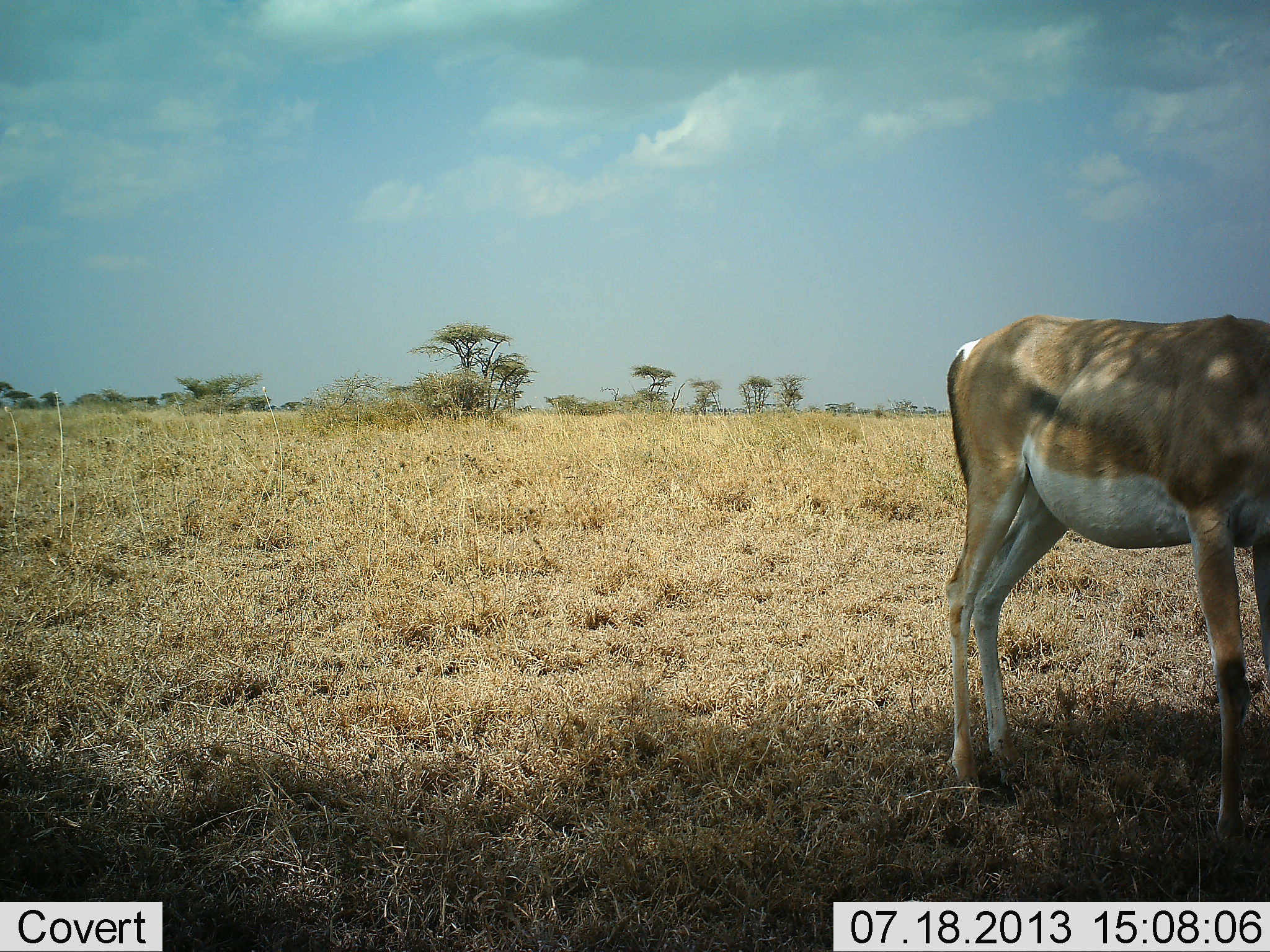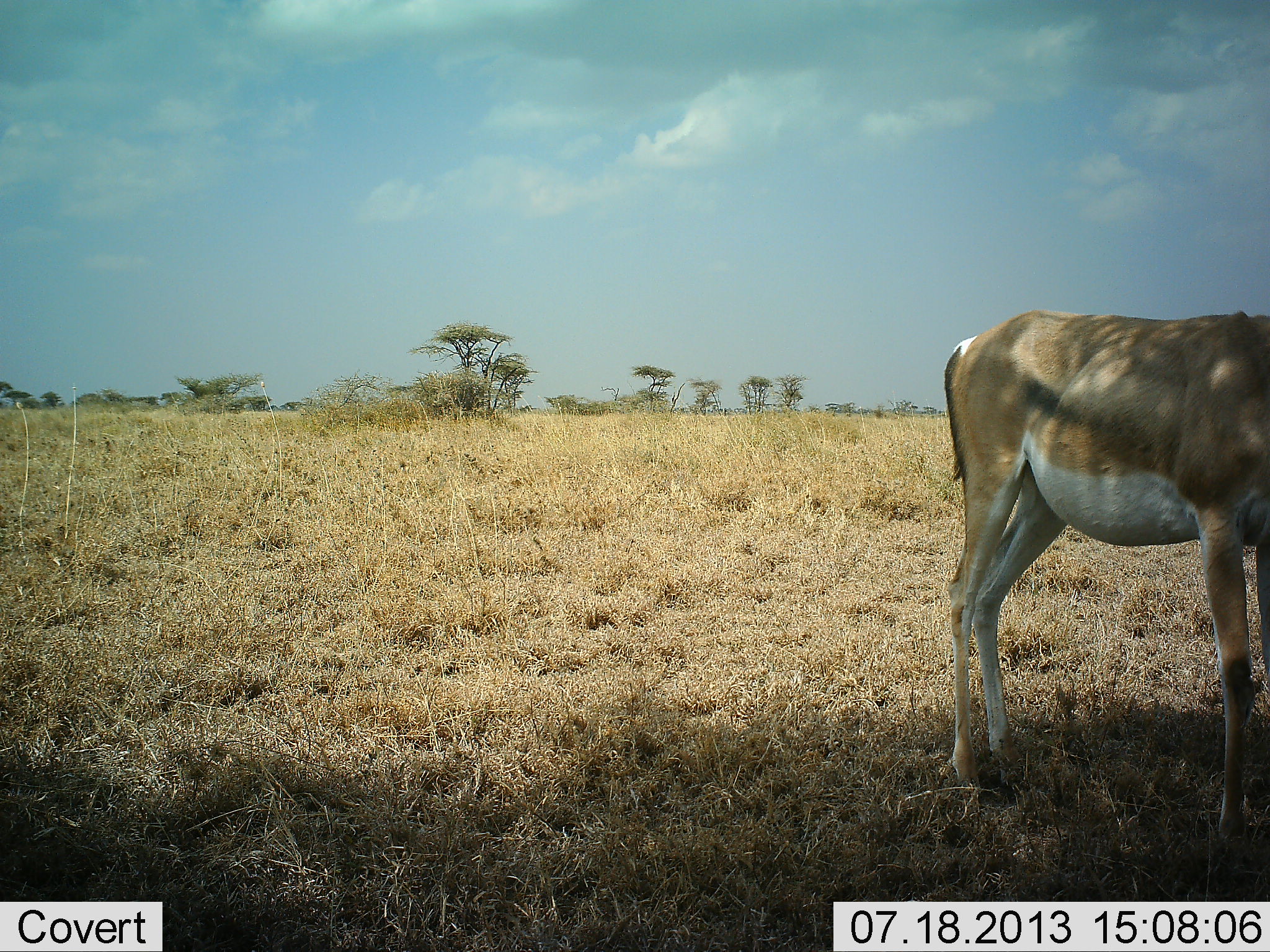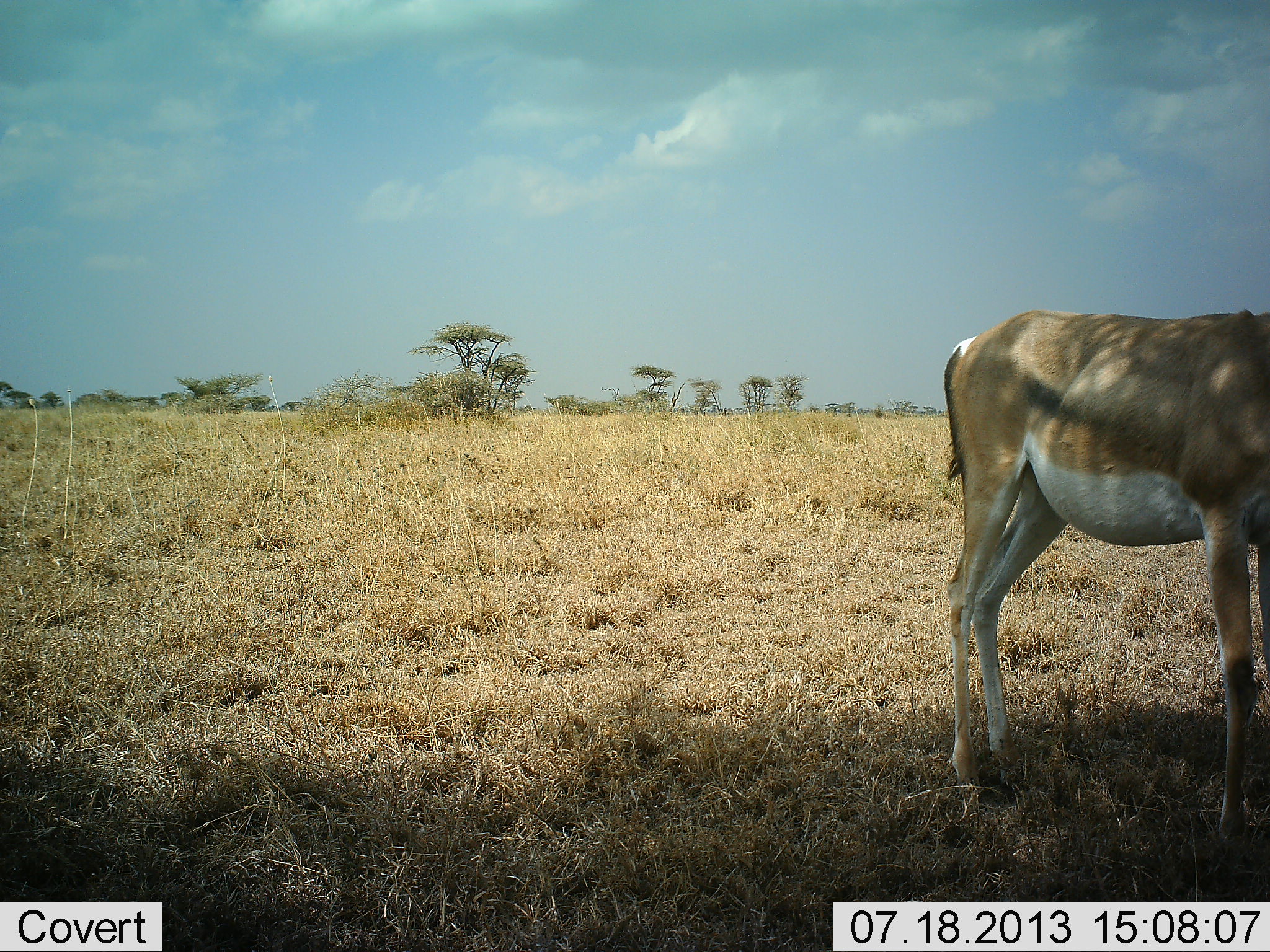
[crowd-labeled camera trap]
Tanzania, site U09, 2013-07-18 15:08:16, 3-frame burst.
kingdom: Animalia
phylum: Chordata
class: Mammalia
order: Artiodactyla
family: Bovidae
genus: Nanger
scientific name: Nanger granti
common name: grant's gazelle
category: gazellegrants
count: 1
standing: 94%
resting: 0%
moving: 6%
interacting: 0%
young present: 0%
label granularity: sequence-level